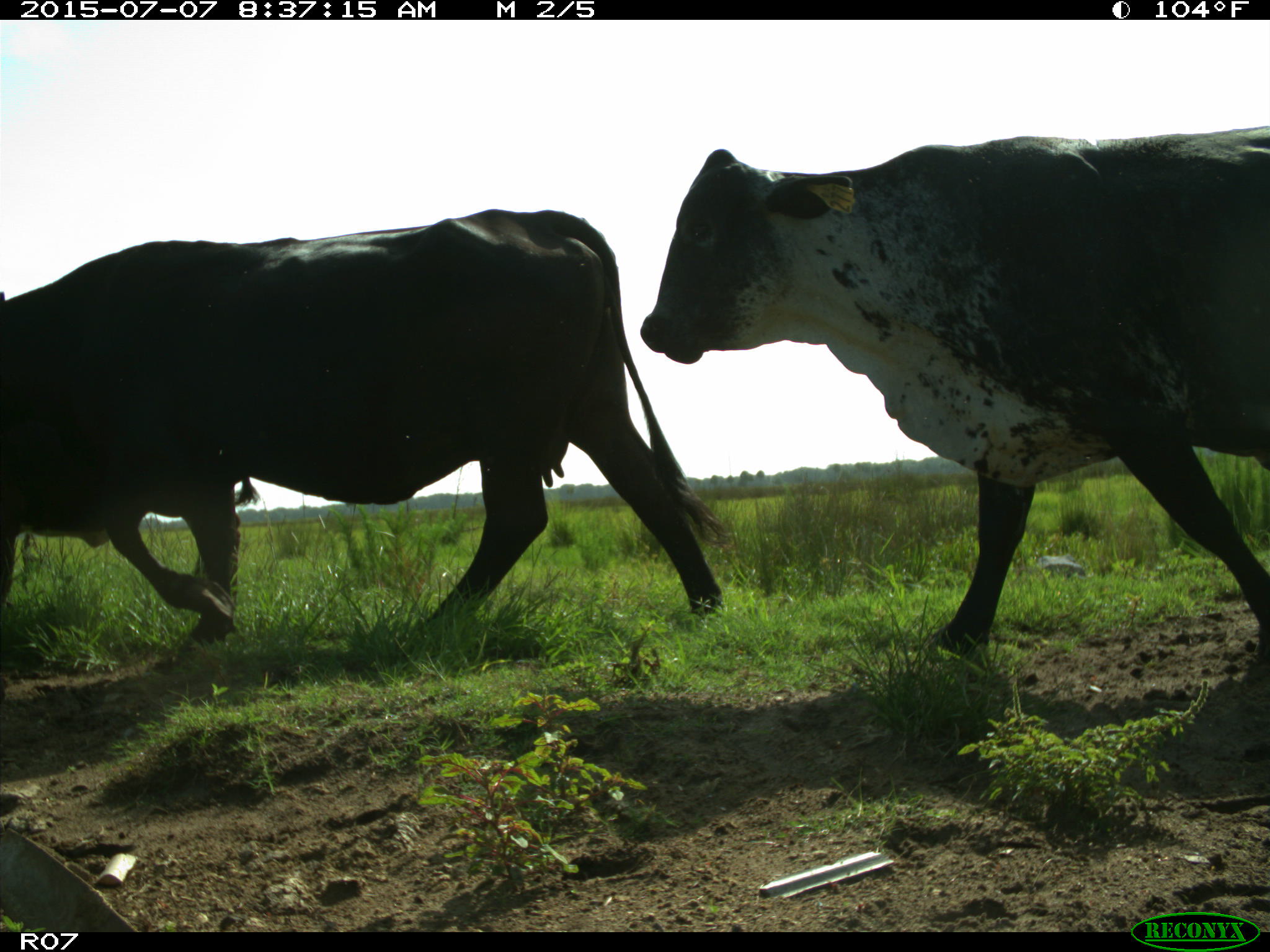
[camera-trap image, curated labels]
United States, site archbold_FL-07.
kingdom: Animalia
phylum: Chordata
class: Mammalia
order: Artiodactyla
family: Bovidae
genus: Bos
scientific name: Bos taurus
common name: domestic cow